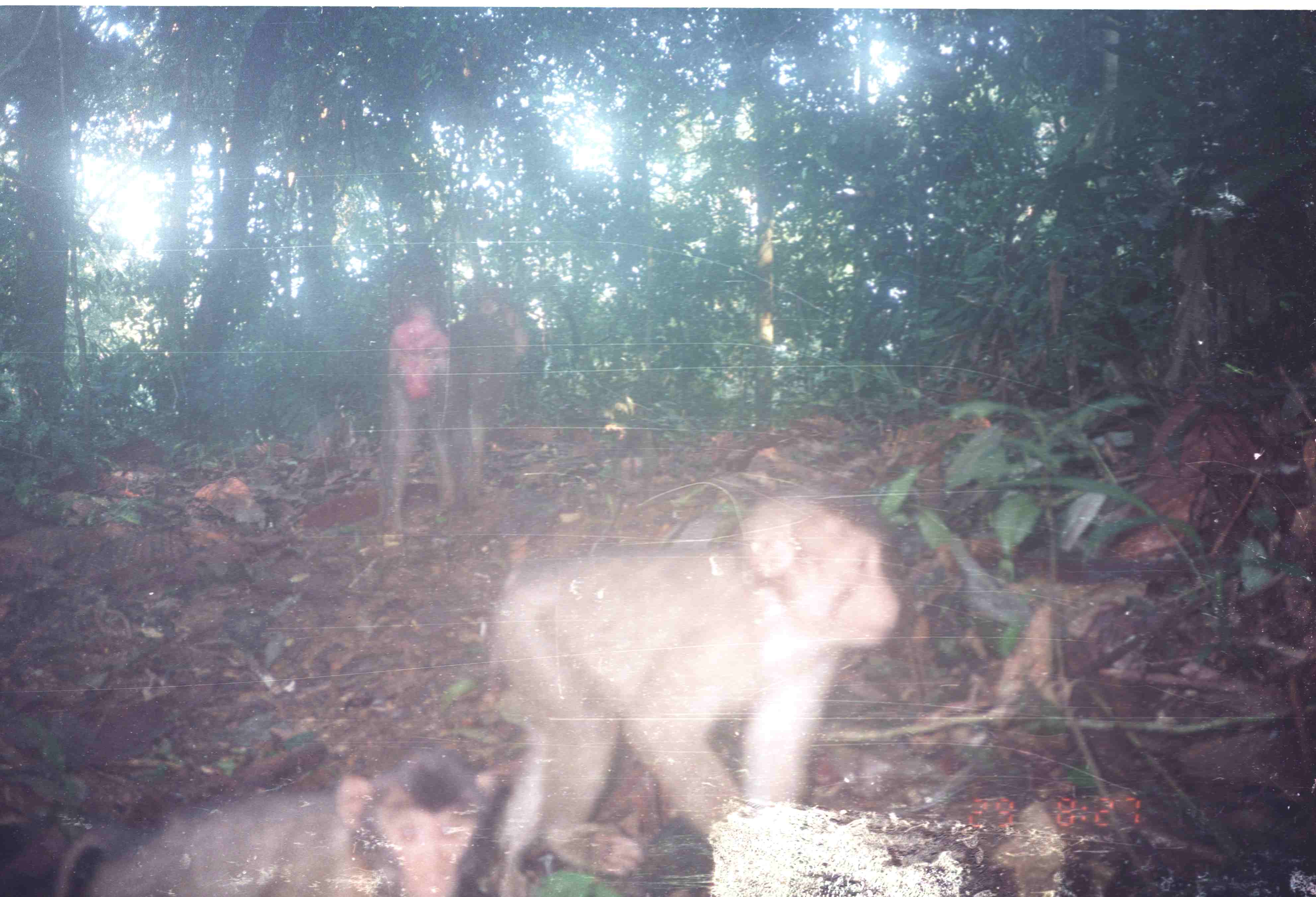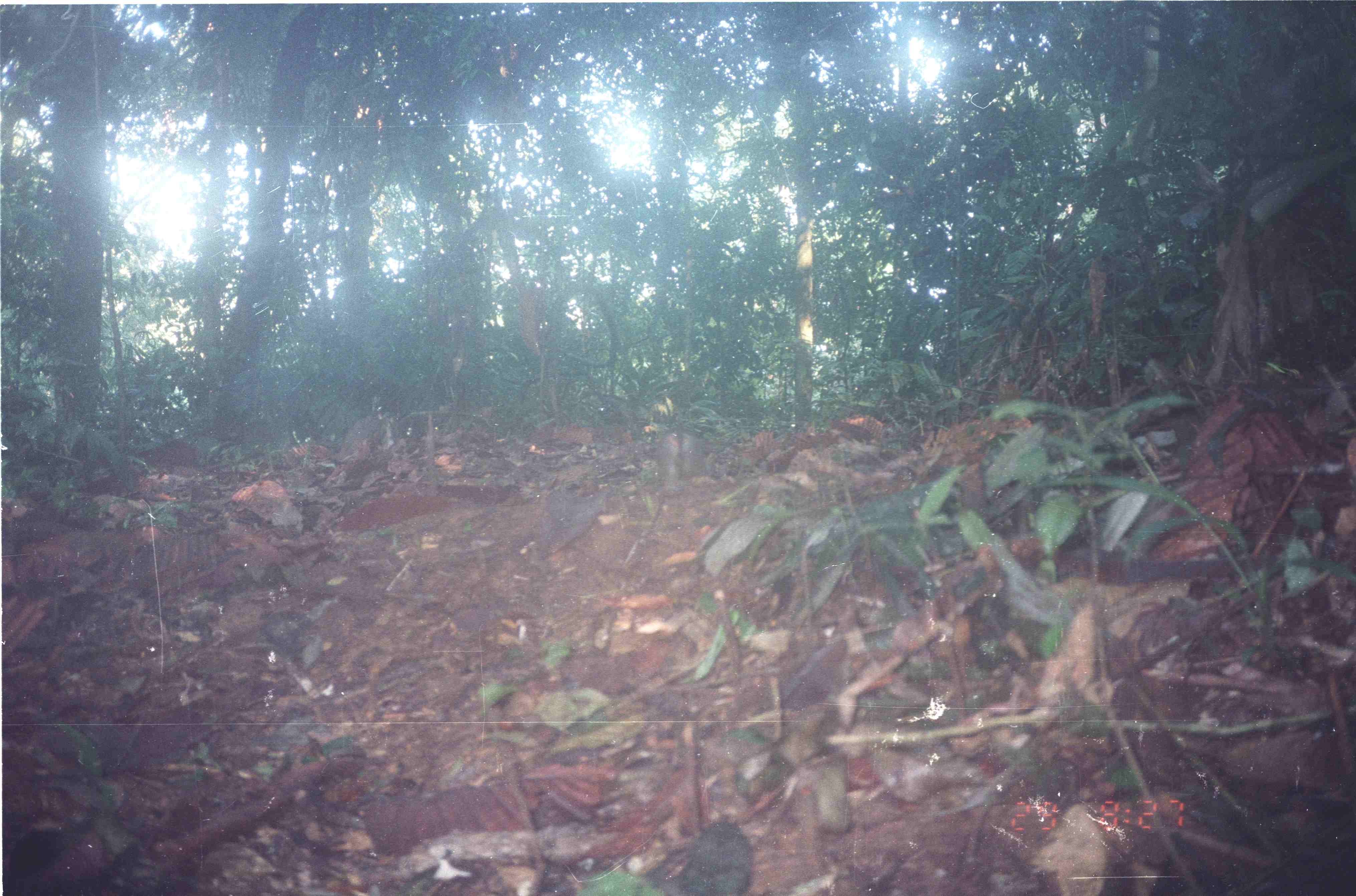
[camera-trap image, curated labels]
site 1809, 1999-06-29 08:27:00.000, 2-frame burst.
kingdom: Animalia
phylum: Chordata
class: Mammalia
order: Primates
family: Cercopithecidae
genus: Macaca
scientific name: Macaca nemestrina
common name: southern pig-tailed macaque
Macaca nemestrina (southern pig-tailed macaque), count 3.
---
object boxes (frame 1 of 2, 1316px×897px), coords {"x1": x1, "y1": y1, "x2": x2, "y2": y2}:
macaca nemestrina: {"x1": 488, "y1": 498, "x2": 901, "y2": 896}; {"x1": 53, "y1": 751, "x2": 494, "y2": 896}; {"x1": 379, "y1": 305, "x2": 530, "y2": 531}